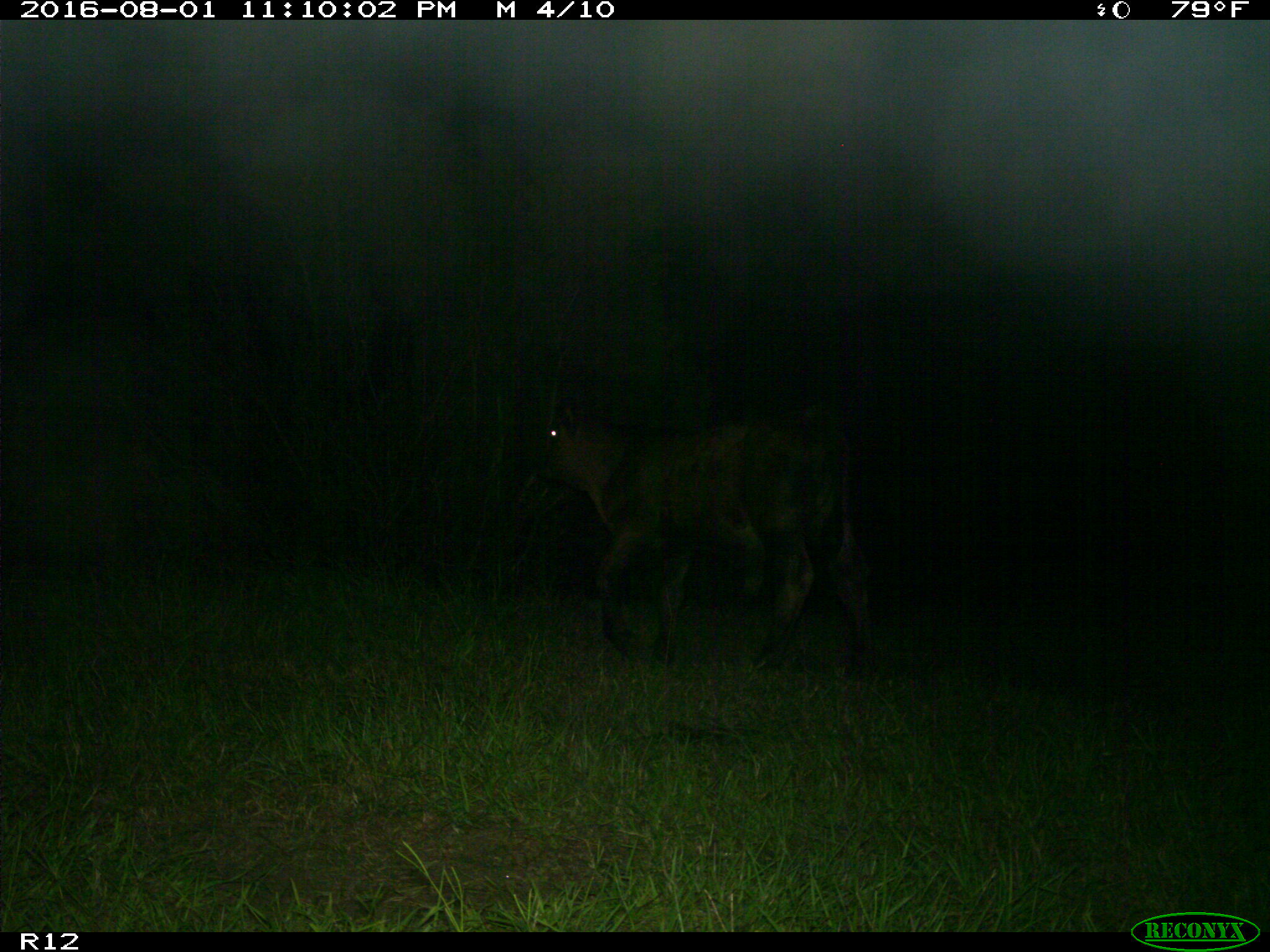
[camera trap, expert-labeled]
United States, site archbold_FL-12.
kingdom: Animalia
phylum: Chordata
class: Mammalia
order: Artiodactyla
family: Bovidae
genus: Bos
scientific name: Bos taurus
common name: domestic cow